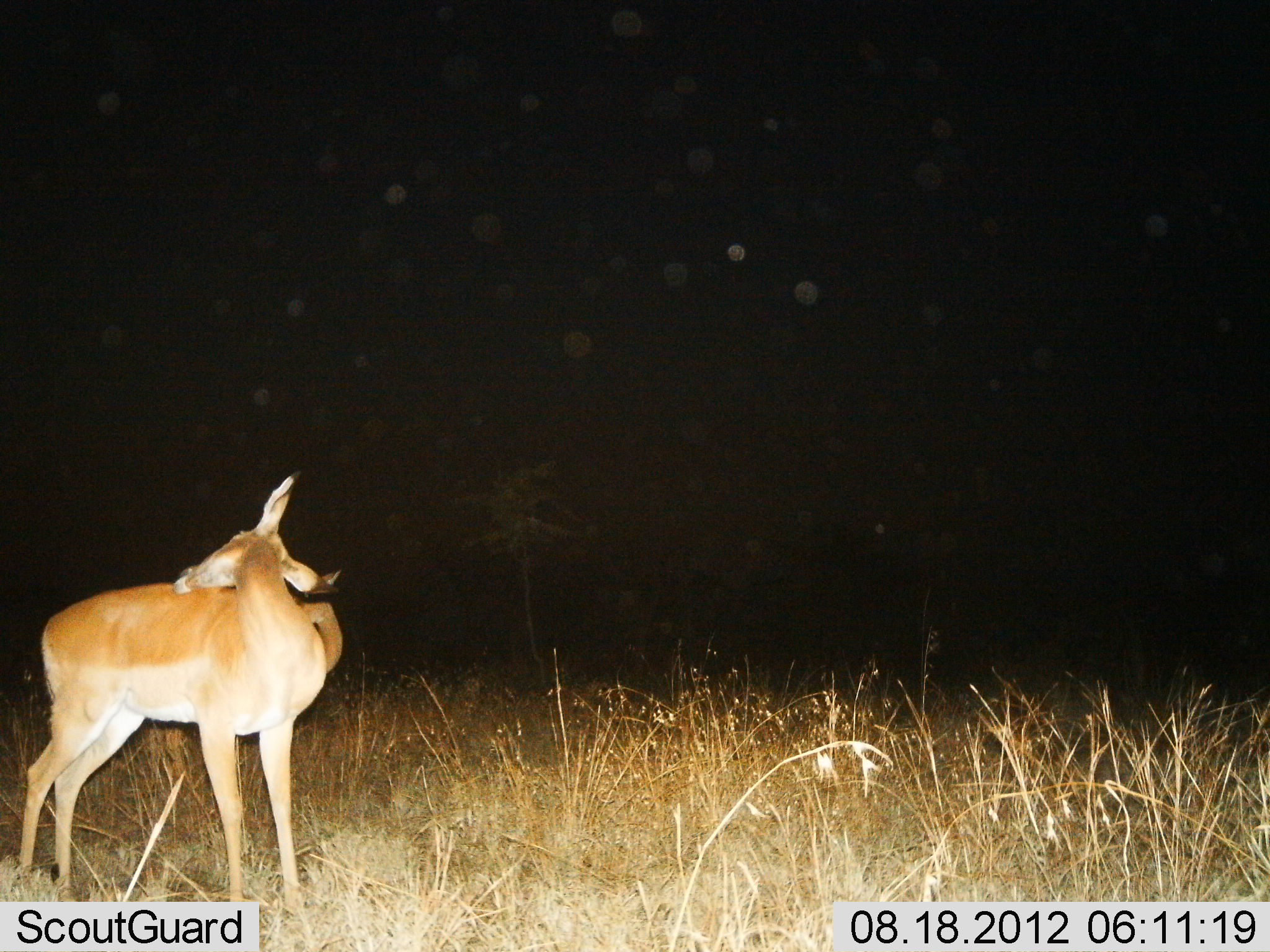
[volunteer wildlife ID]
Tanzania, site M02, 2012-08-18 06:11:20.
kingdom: Animalia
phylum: Chordata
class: Mammalia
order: Artiodactyla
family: Bovidae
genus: Aepyceros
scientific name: Aepyceros melampus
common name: impala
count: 2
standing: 100%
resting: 0%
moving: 0%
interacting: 0%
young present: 0%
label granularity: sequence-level